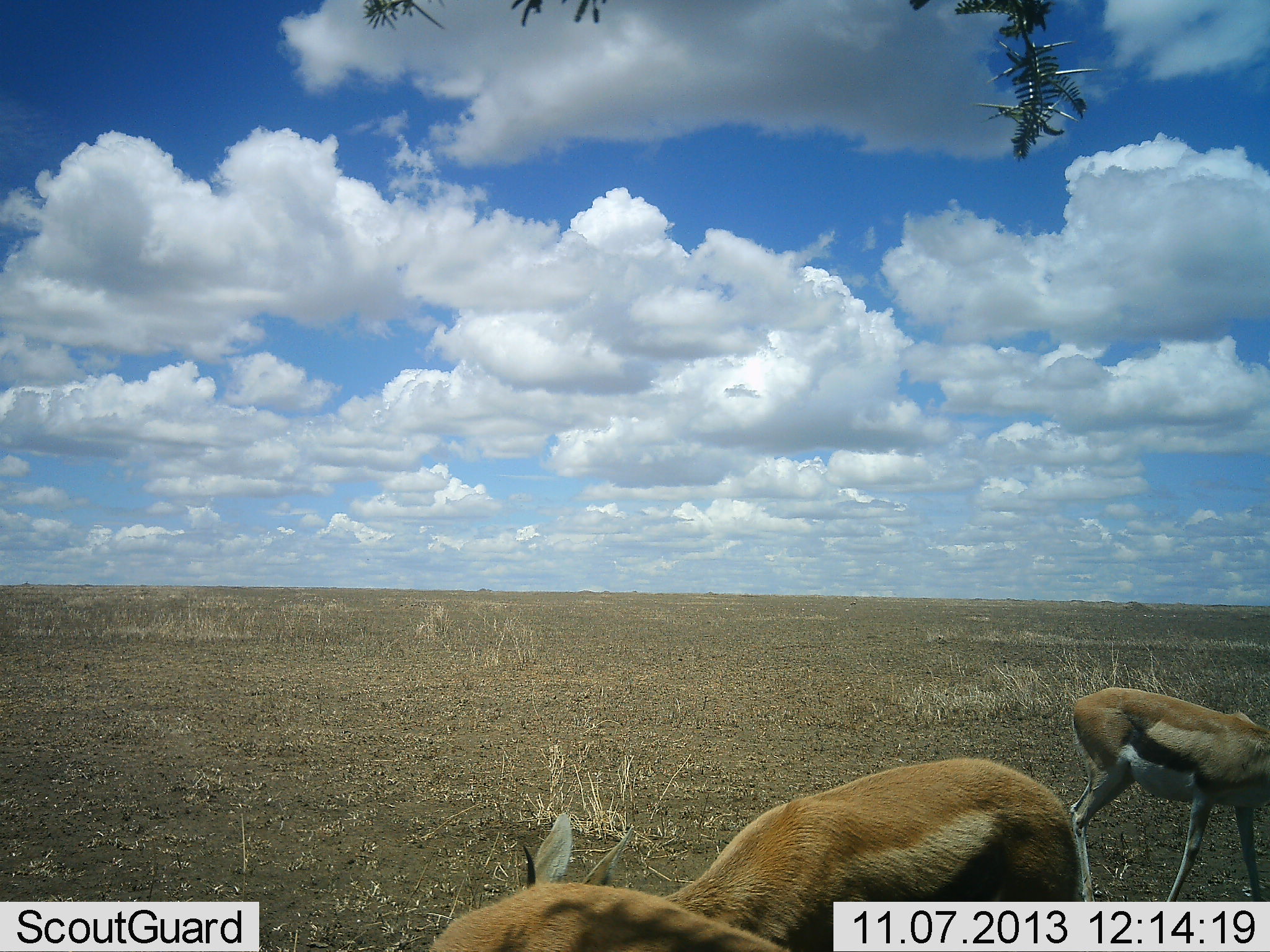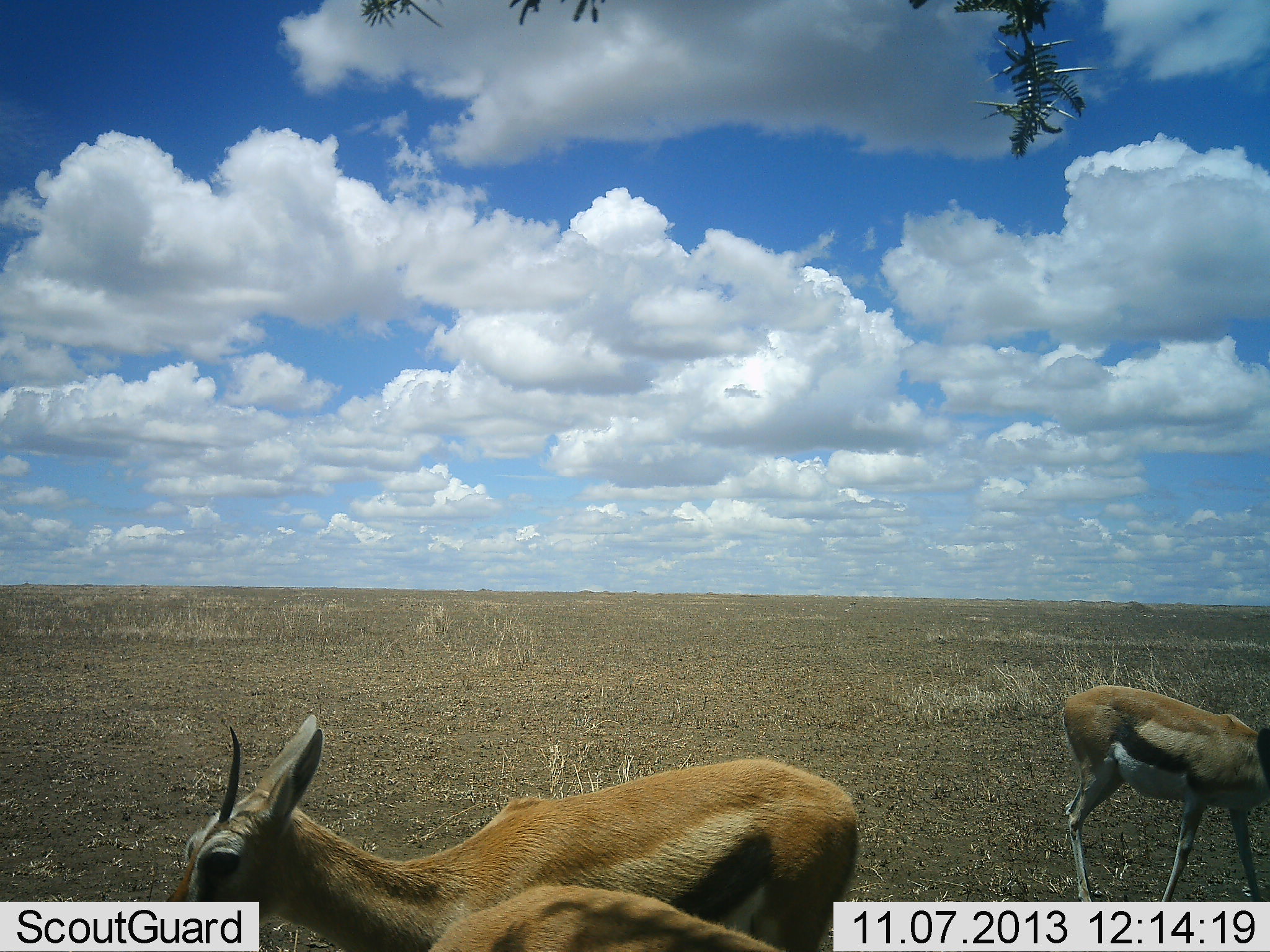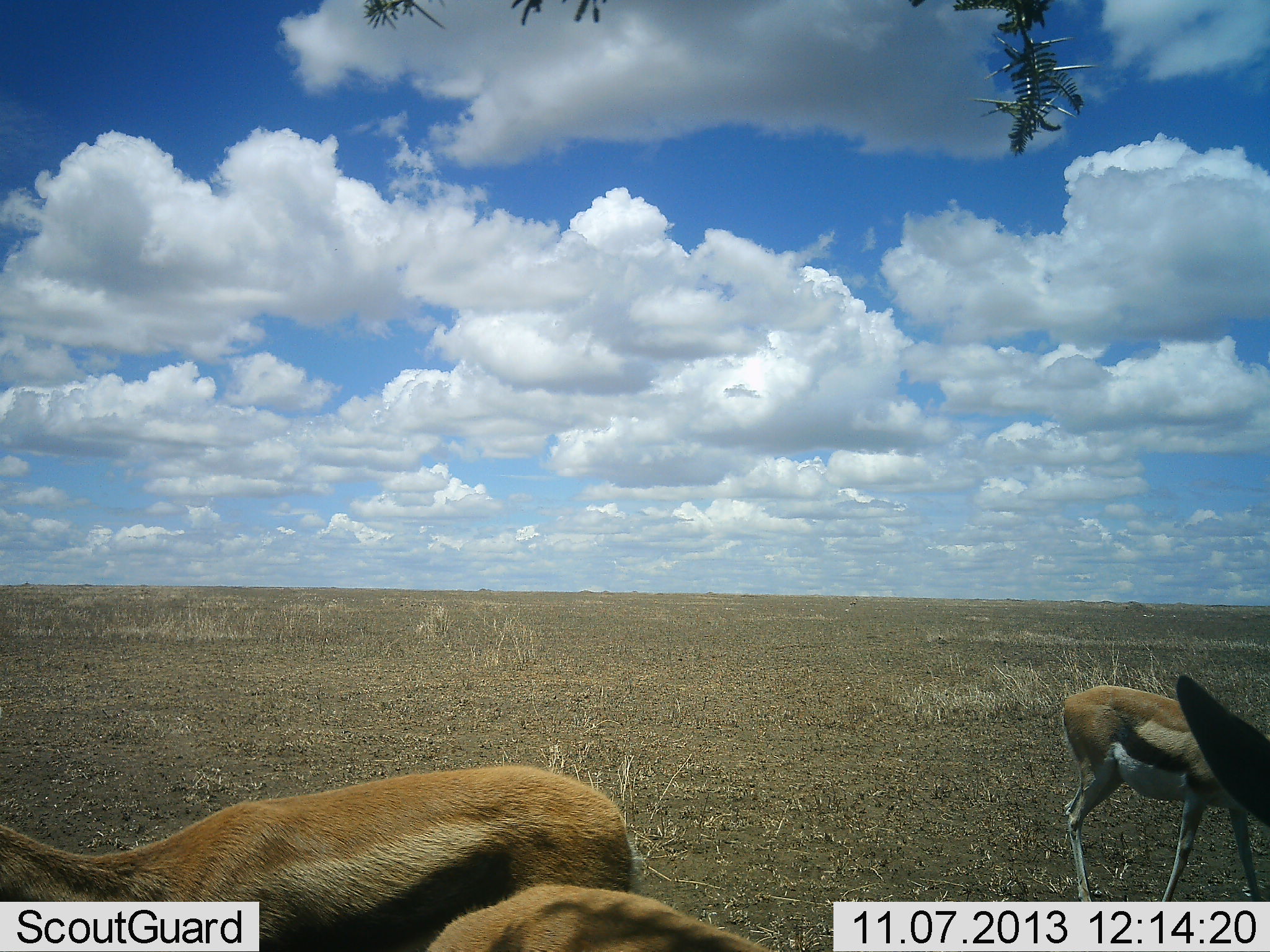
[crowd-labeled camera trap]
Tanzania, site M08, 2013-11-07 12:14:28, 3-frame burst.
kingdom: Animalia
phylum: Chordata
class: Mammalia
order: Artiodactyla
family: Bovidae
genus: Eudorcas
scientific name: Eudorcas thomsonii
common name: thomson's gazelle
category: gazellethomsons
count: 3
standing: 75%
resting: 0%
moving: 50%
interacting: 0%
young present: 0%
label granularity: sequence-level